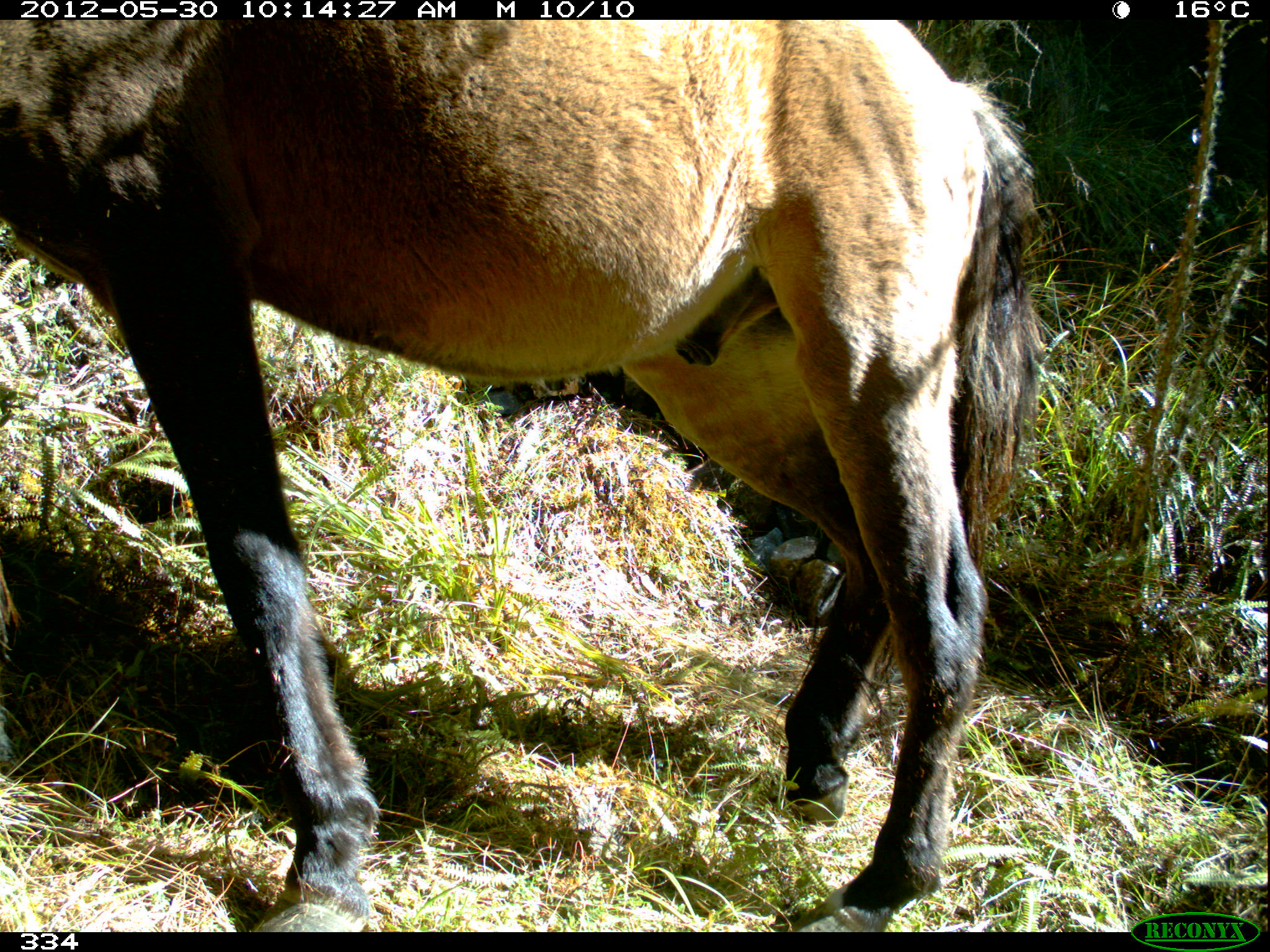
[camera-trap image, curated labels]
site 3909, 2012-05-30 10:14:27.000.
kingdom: Animalia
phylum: Chordata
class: Mammalia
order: Perissodactyla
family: Equidae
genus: Equus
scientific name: Equus caballus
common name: domestic horse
Equus caballus (domestic horse).